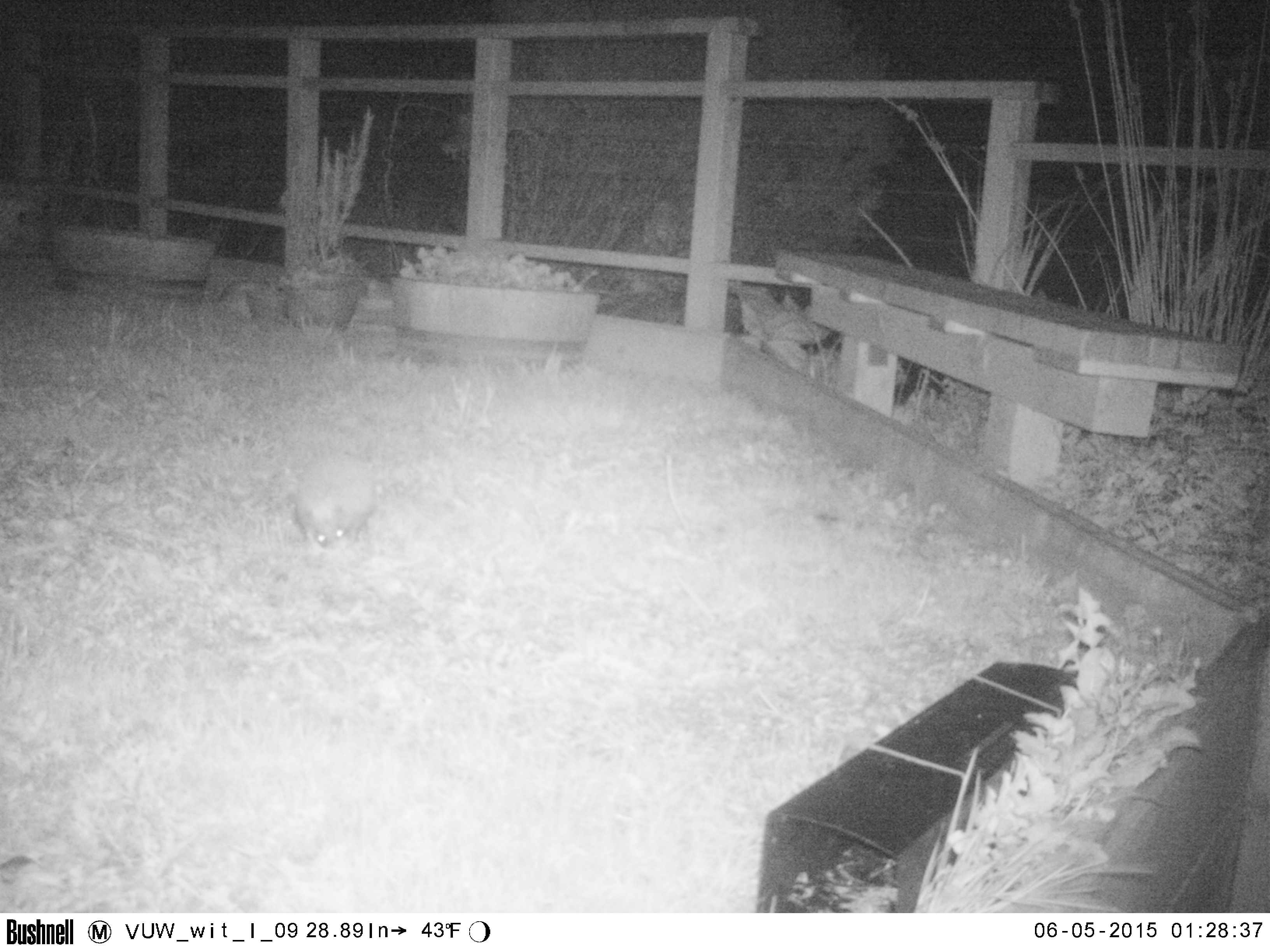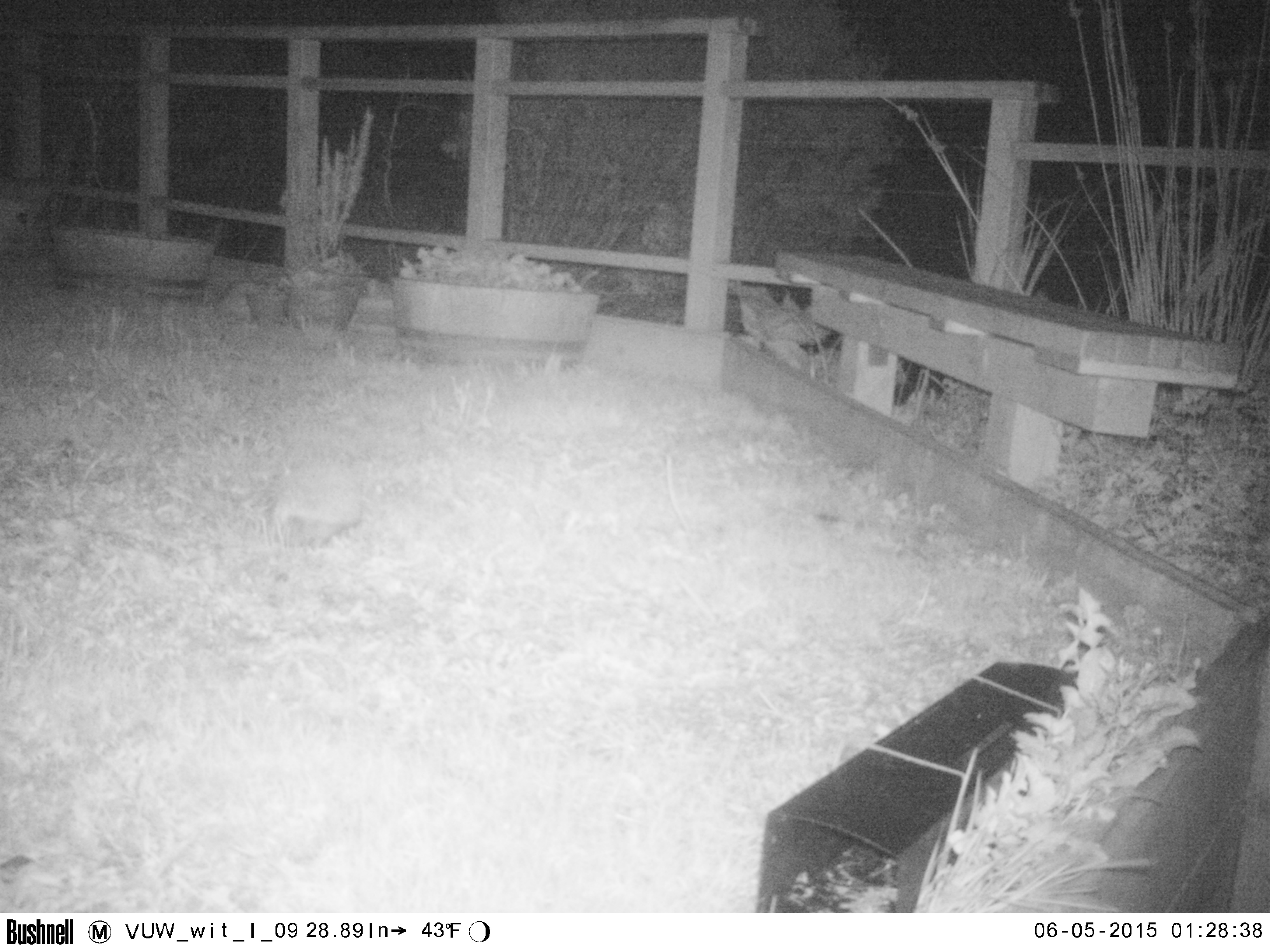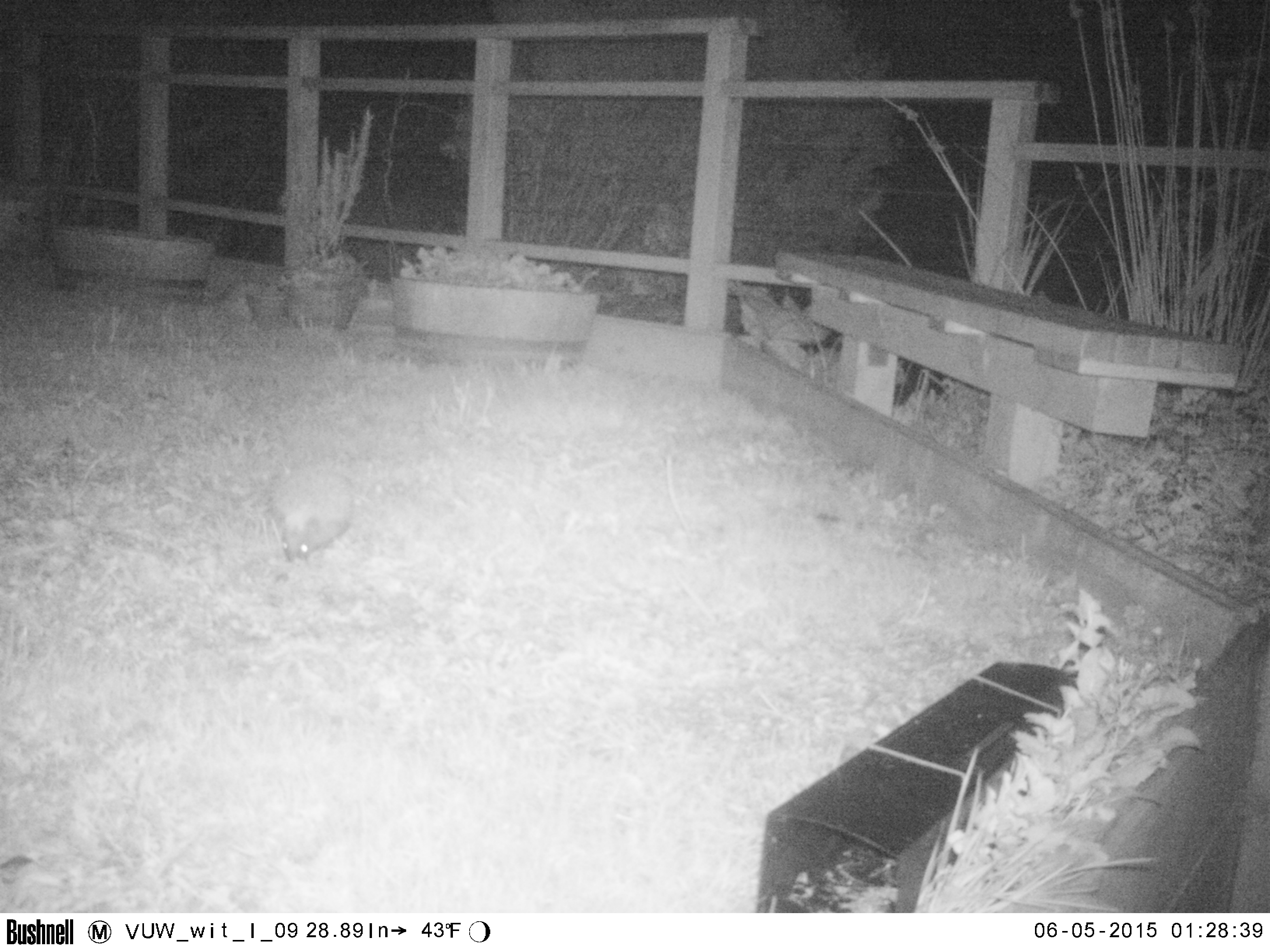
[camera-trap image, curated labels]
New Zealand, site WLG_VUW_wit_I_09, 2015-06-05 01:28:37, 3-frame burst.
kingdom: Animalia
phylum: Chordata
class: Mammalia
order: Eulipotyphla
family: Erinaceidae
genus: Erinaceus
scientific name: Erinaceus europaeus europaeus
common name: european hedgehog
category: hedgehog